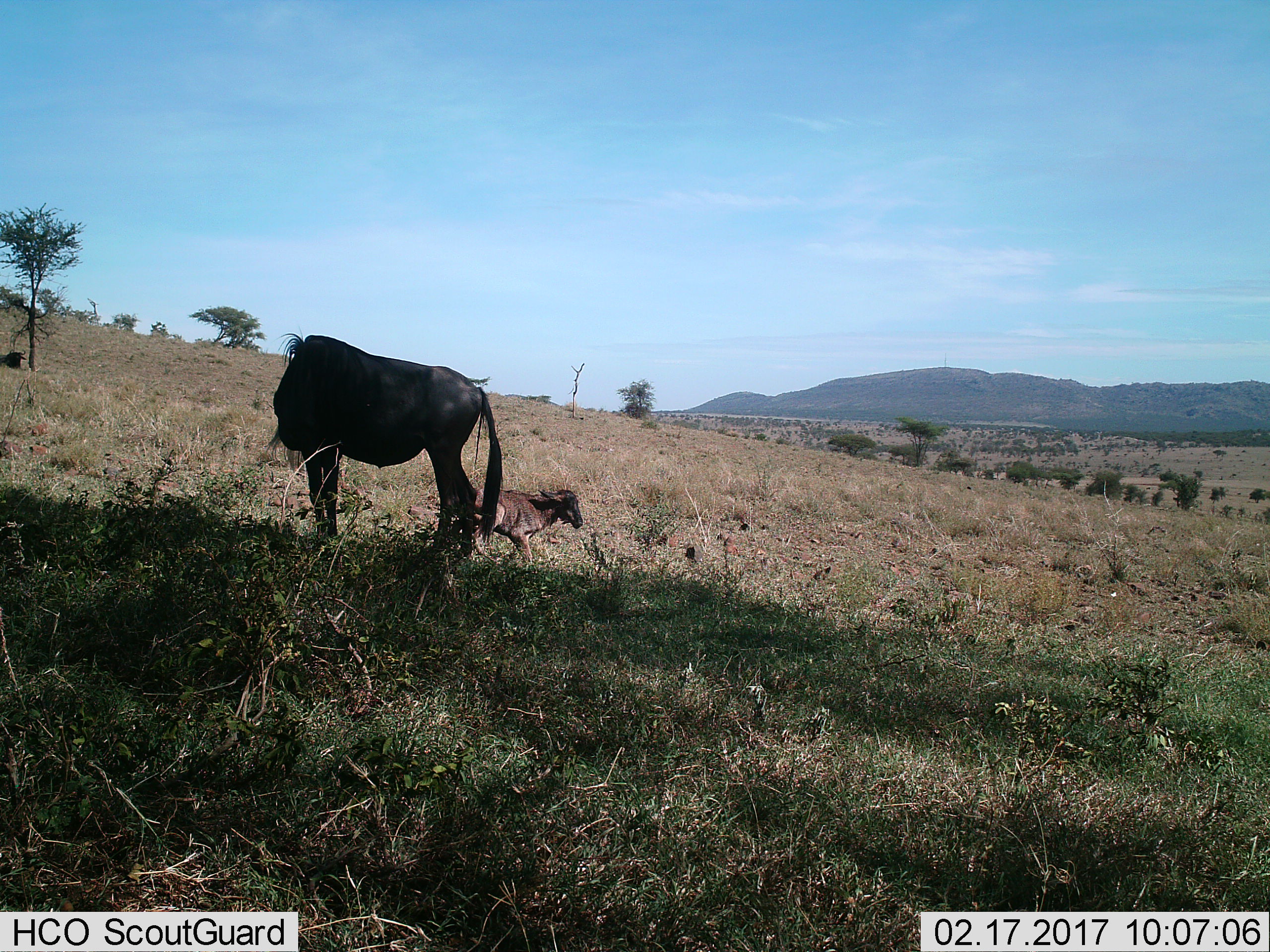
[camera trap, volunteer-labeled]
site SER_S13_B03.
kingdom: Animalia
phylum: Chordata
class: Mammalia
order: Artiodactyla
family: Bovidae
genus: Connochaetes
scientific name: Connochaetes taurinus taurinus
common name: blue wildebeest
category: wildebeestblue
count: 3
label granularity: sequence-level